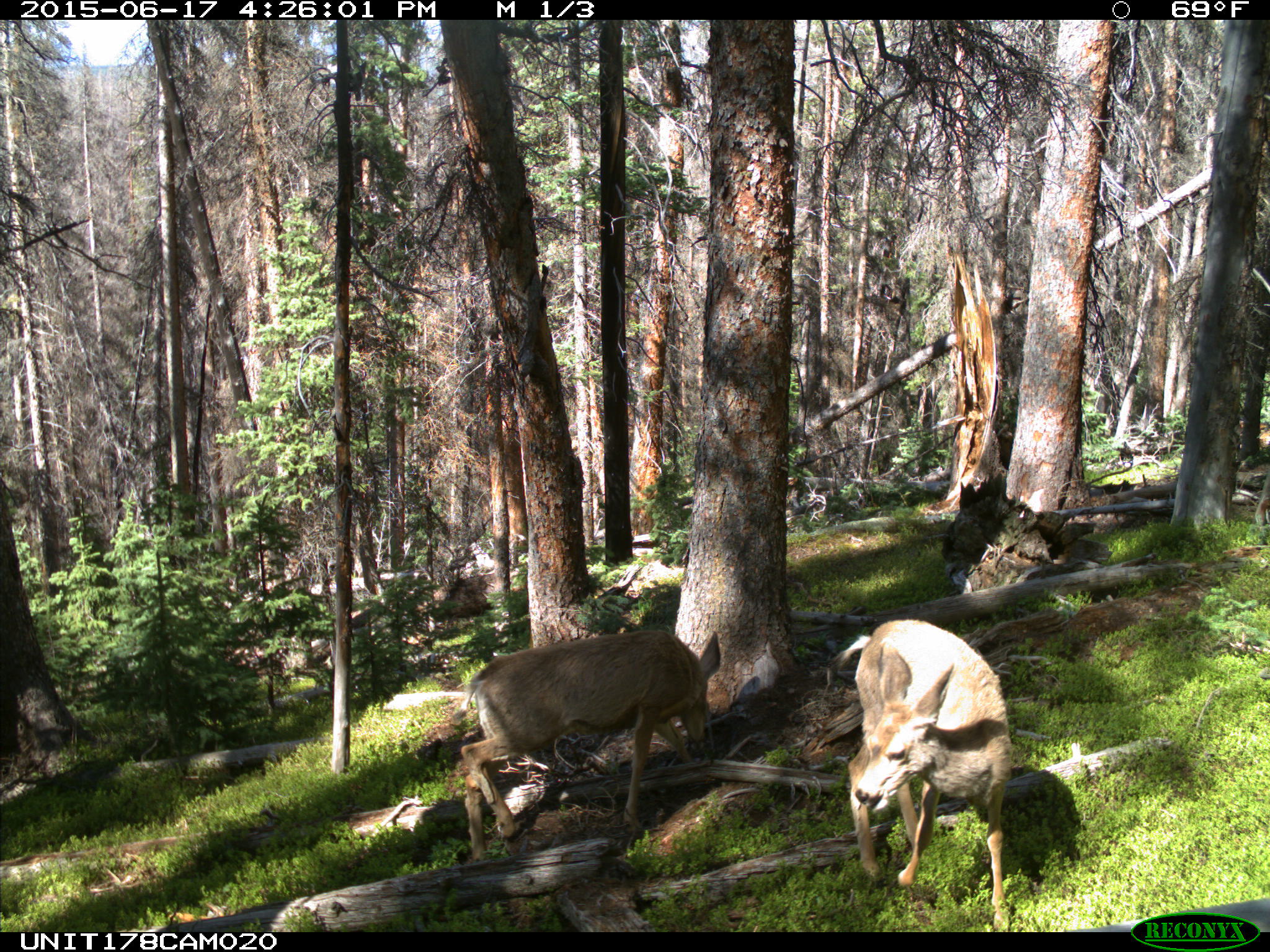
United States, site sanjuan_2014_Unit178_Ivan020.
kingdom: Animalia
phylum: Chordata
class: Mammalia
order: Artiodactyla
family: Cervidae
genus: Odocoileus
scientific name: Odocoileus hemionus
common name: mule deer